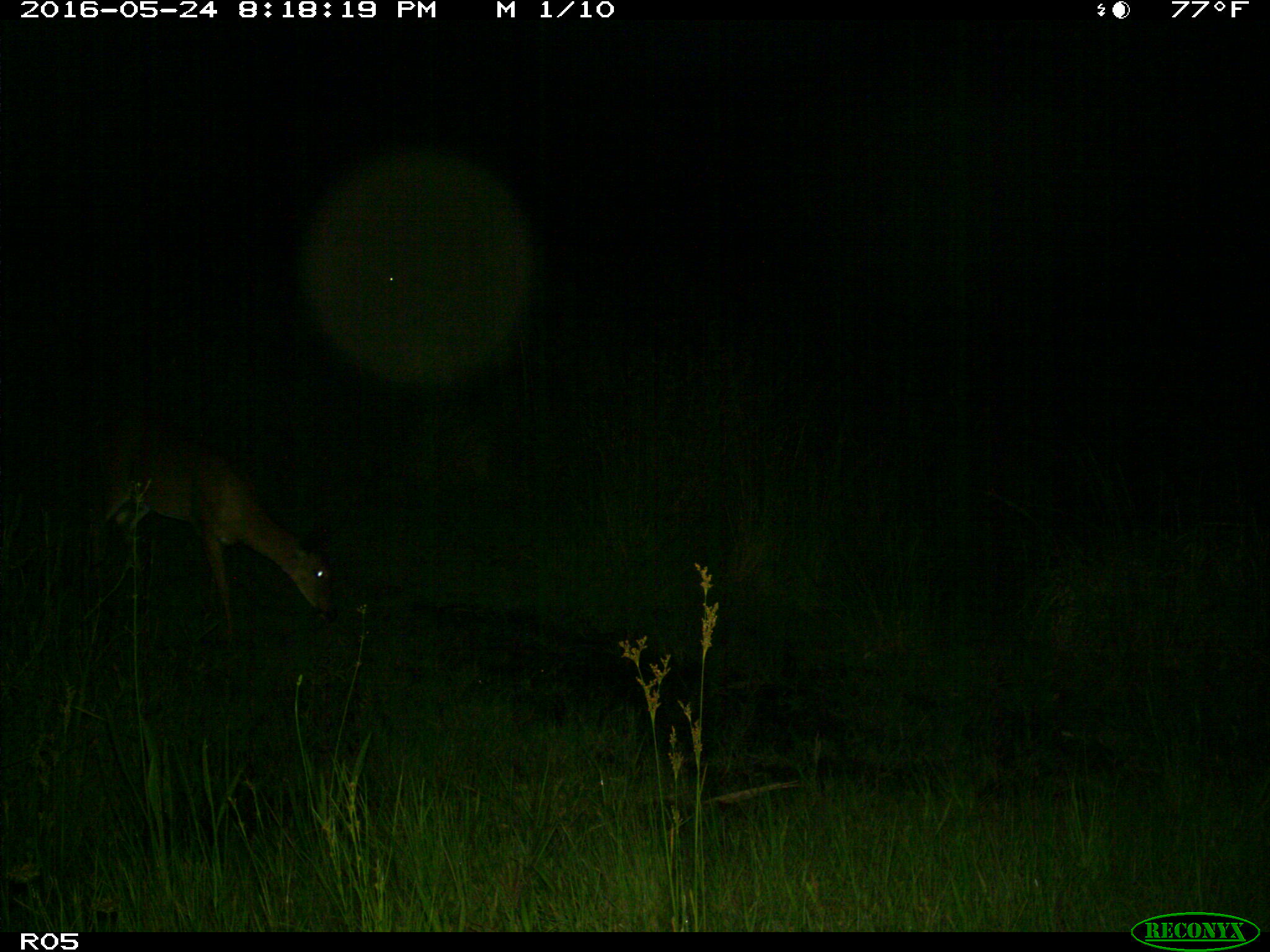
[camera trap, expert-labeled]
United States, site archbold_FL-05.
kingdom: Animalia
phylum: Chordata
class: Mammalia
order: Artiodactyla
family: Cervidae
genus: Odocoileus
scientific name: Odocoileus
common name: deer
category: unidentified deer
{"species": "unidentified deer (deer) (Odocoileus)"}